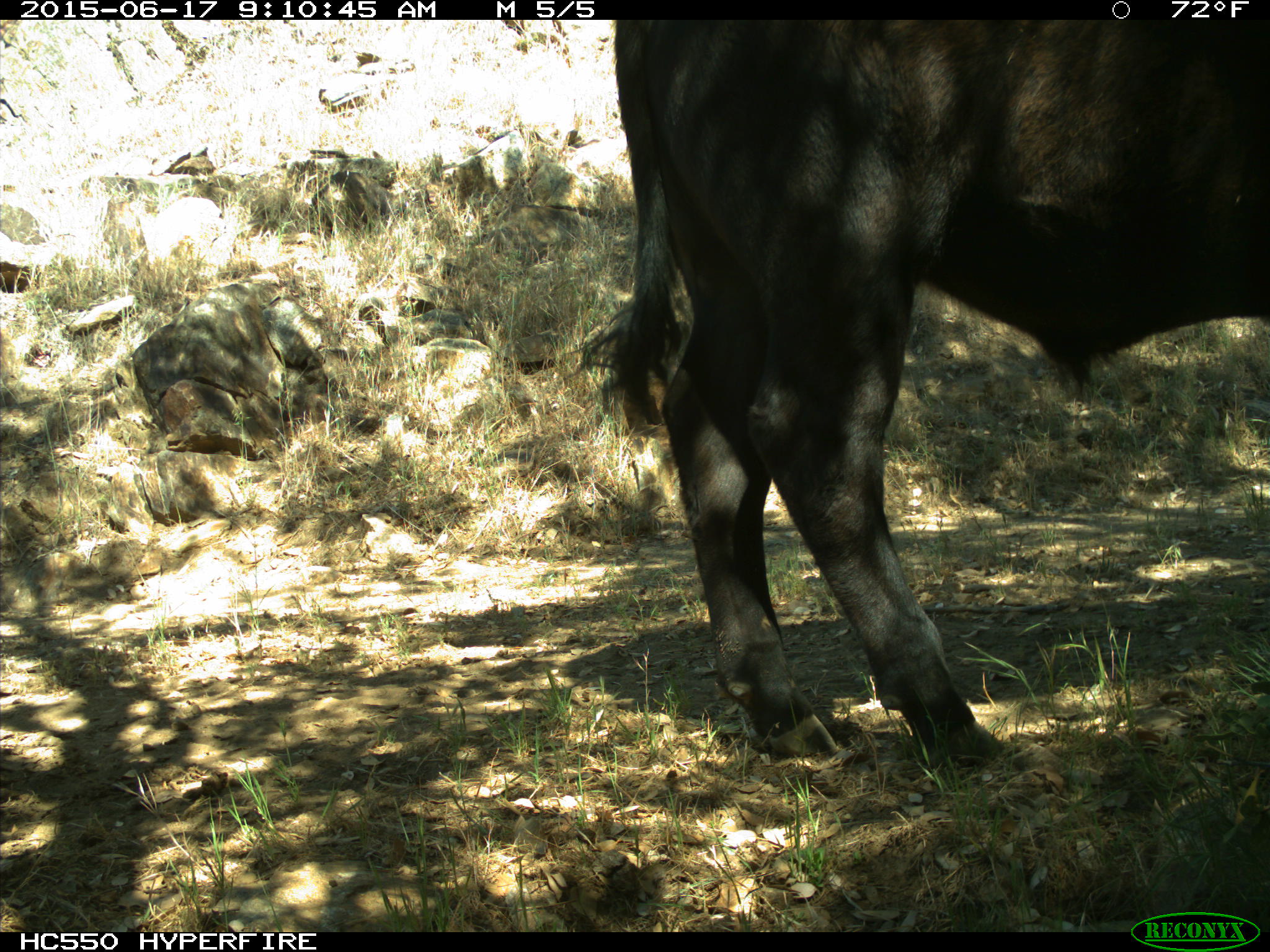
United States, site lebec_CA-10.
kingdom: Animalia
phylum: Chordata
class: Mammalia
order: Artiodactyla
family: Bovidae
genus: Bos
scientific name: Bos taurus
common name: domestic cow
Bos taurus (domestic cow).